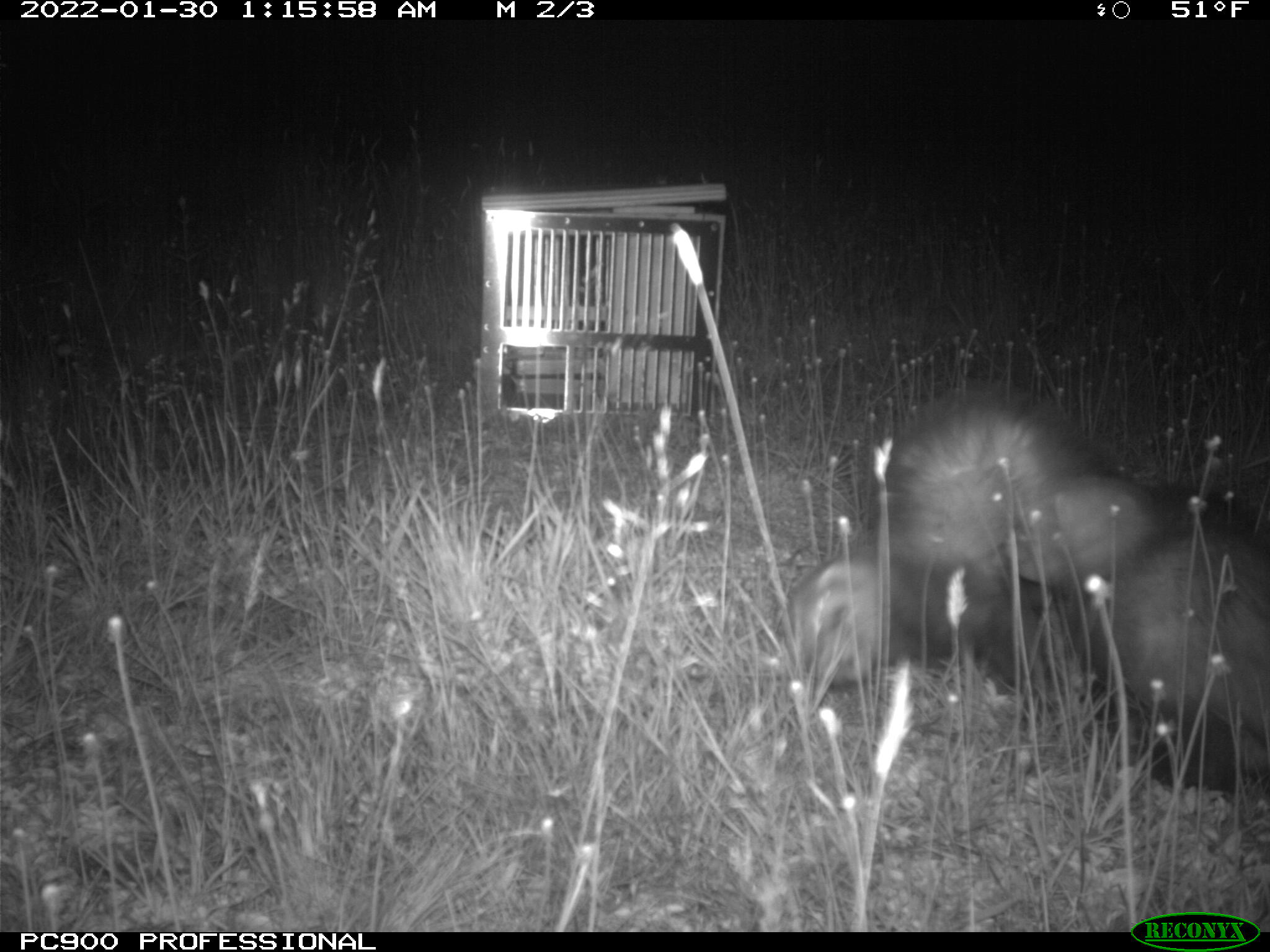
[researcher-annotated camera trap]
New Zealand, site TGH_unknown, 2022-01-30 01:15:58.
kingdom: Animalia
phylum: Chordata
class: Mammalia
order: Carnivora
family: Mustelidae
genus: Mustela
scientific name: Mustela furo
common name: ferret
Ferret (Mustela furo).